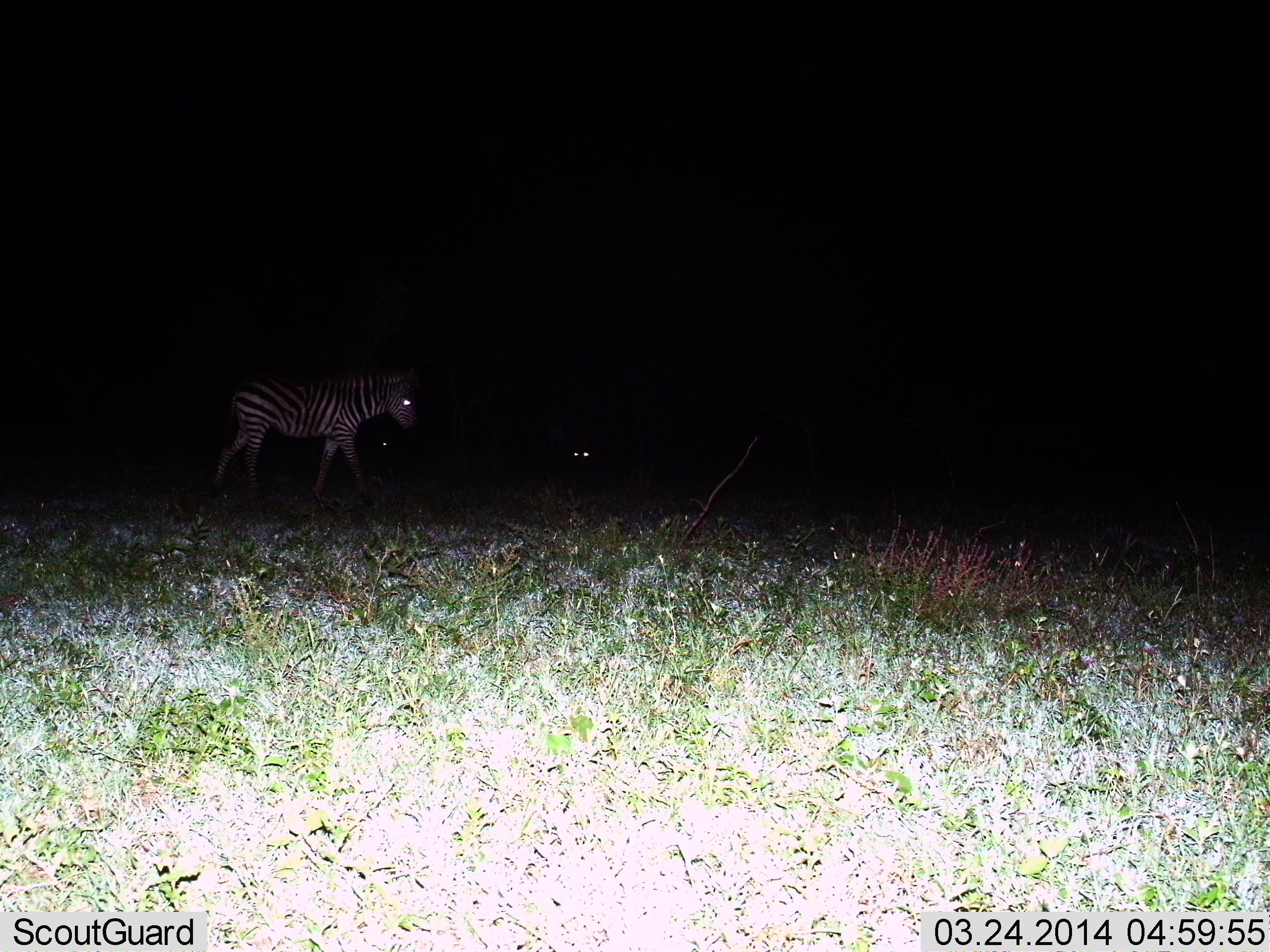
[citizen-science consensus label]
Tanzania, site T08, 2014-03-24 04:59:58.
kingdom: Animalia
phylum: Chordata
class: Mammalia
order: Perissodactyla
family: Equidae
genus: Equus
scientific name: Equus quagga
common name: plains zebra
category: zebra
Zebra (plains zebra) (Equus quagga), count 1. Behavior (volunteer vote fractions): standing 73%, resting 9%, moving 45%, interacting 0%. Young present (vote fraction): 0%. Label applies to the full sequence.